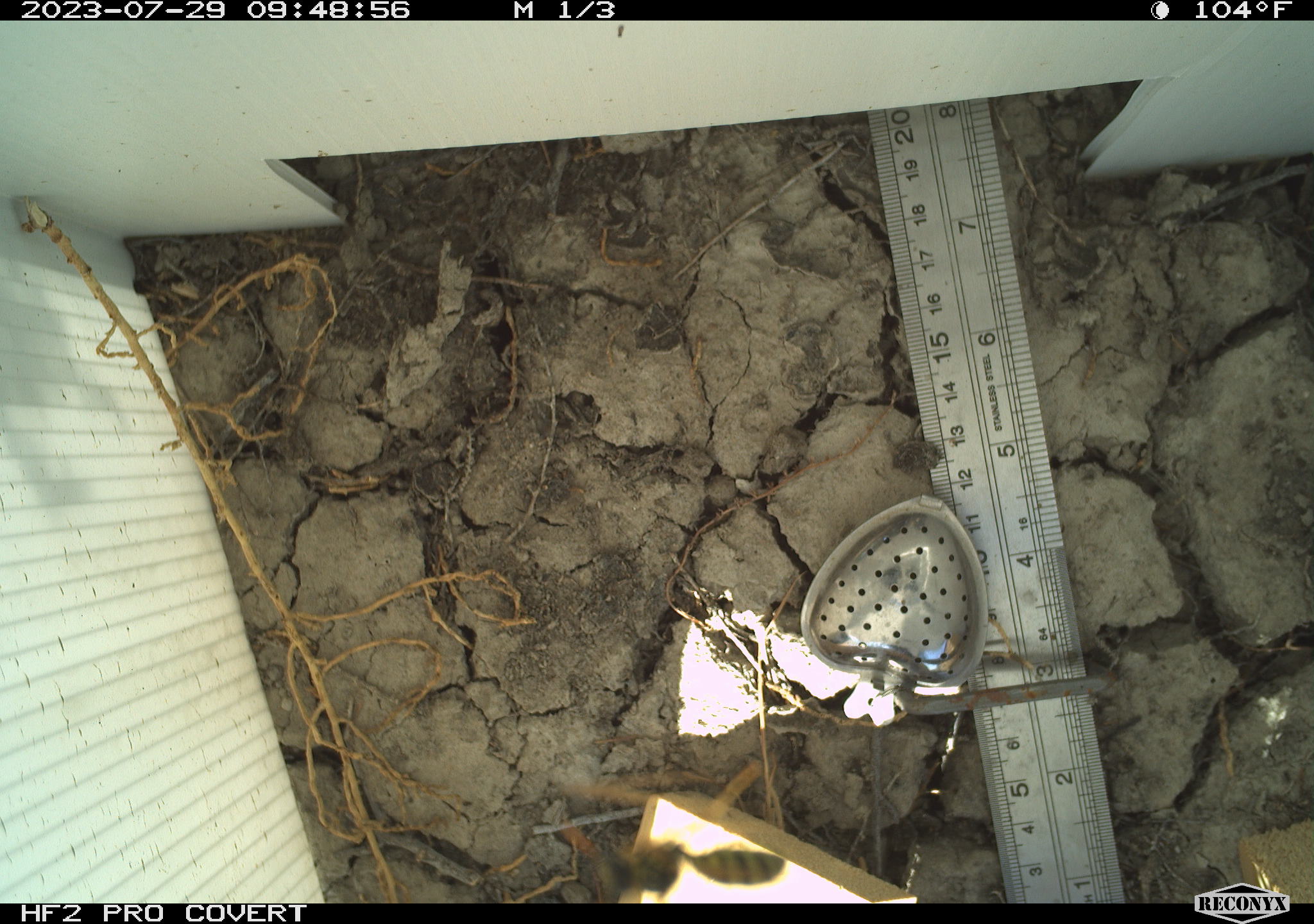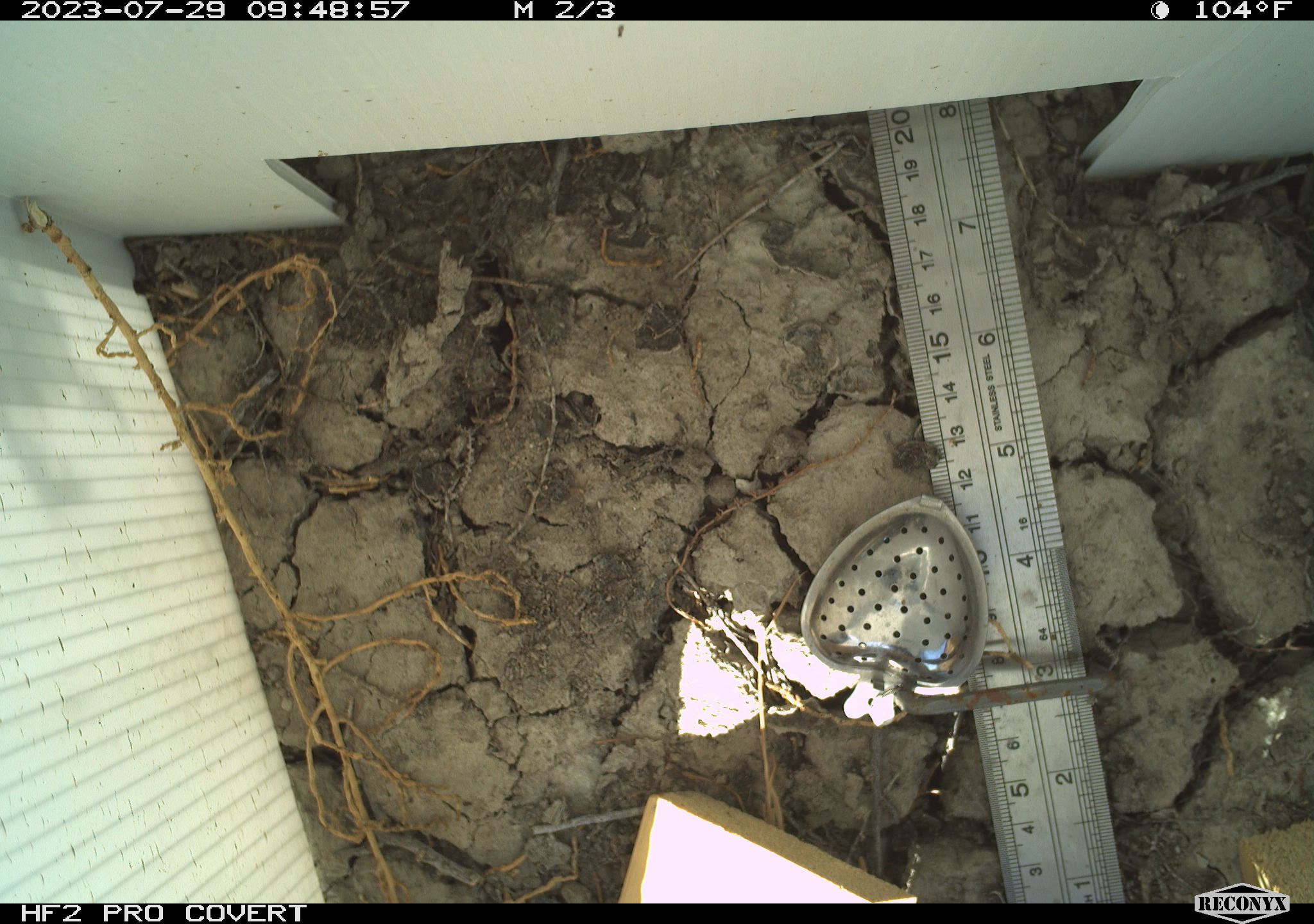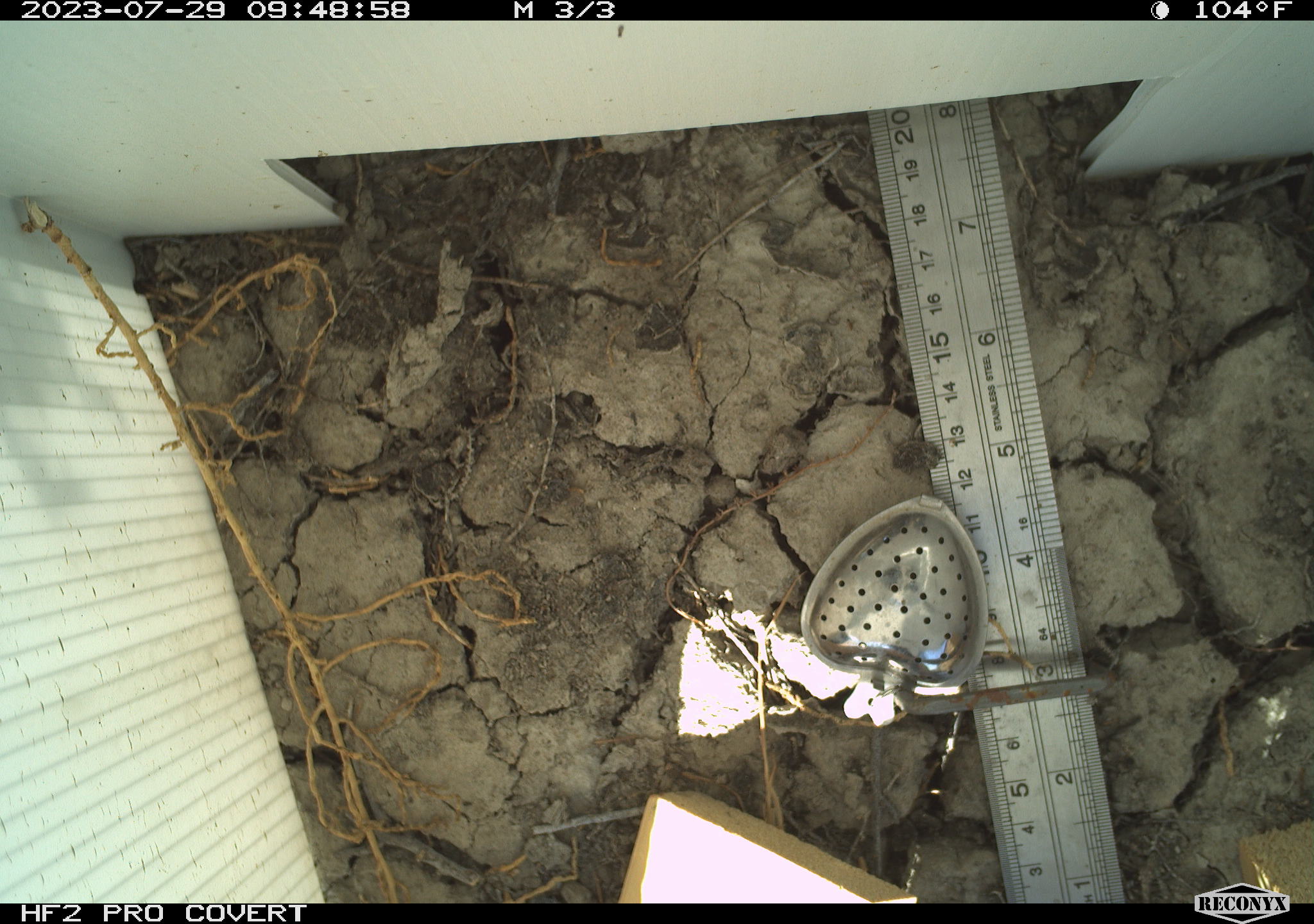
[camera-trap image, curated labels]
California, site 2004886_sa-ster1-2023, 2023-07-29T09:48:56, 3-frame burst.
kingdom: Animalia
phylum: Arthropoda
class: Insecta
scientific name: Insecta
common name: insect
Insect (Insecta).